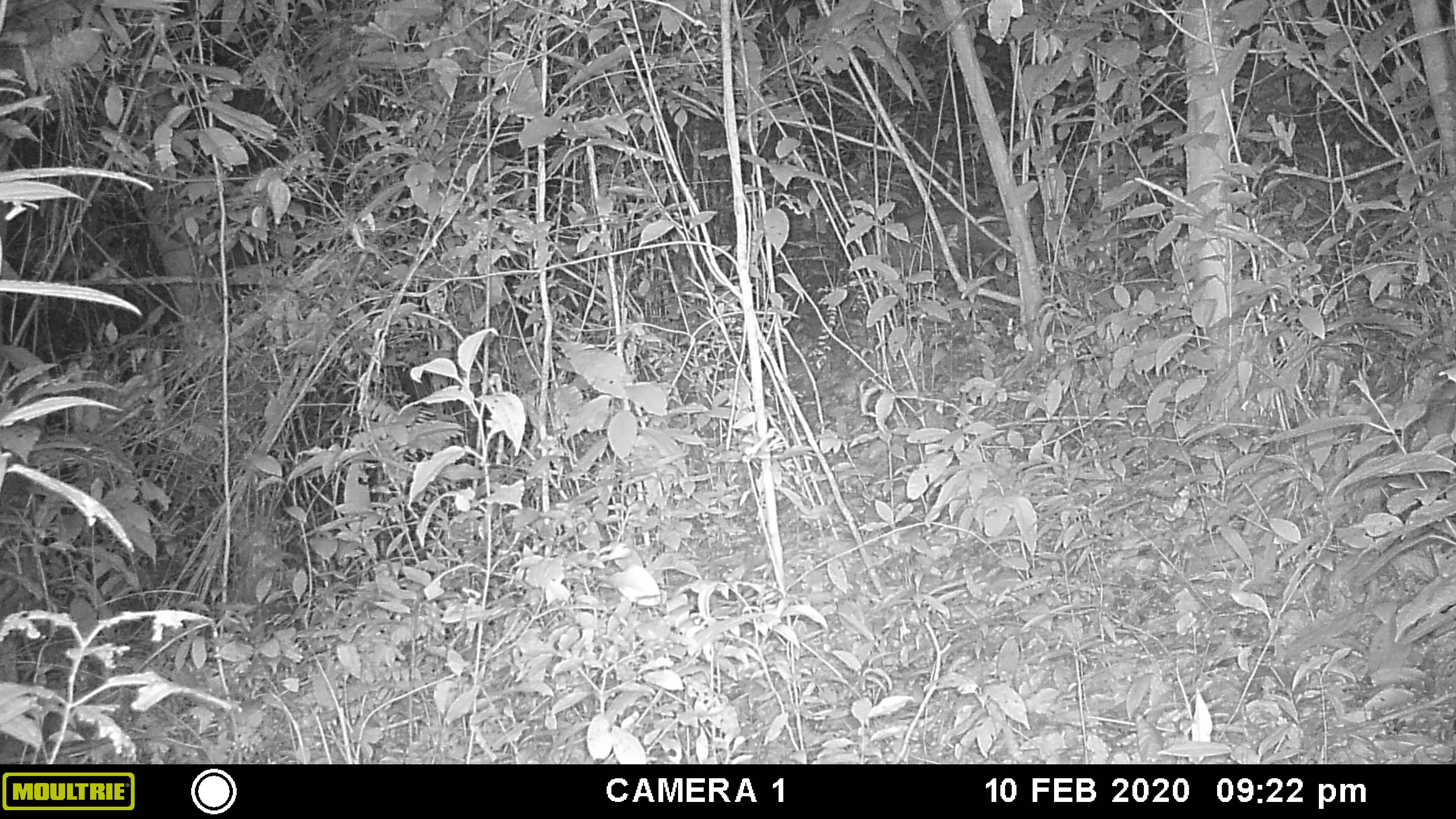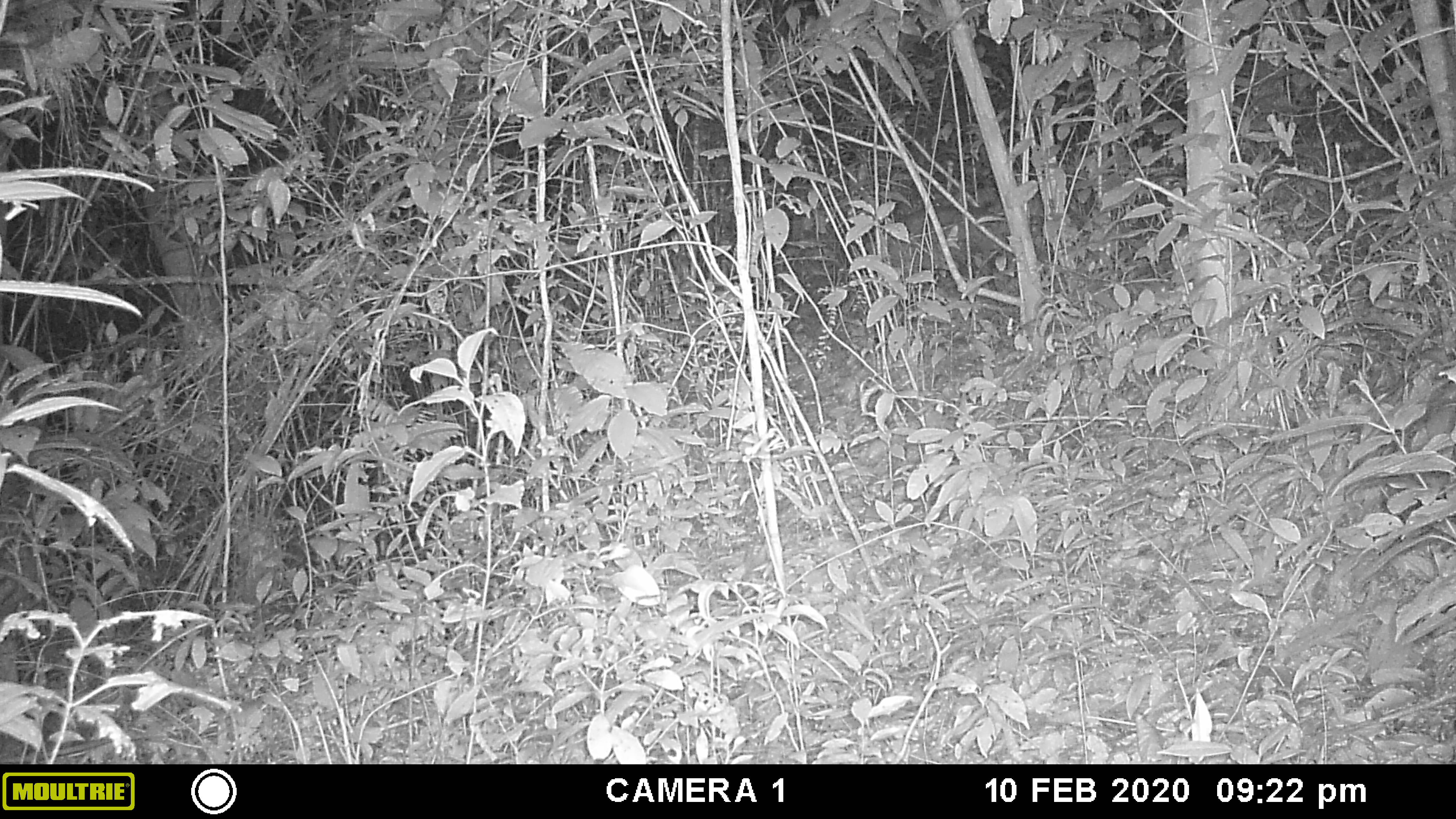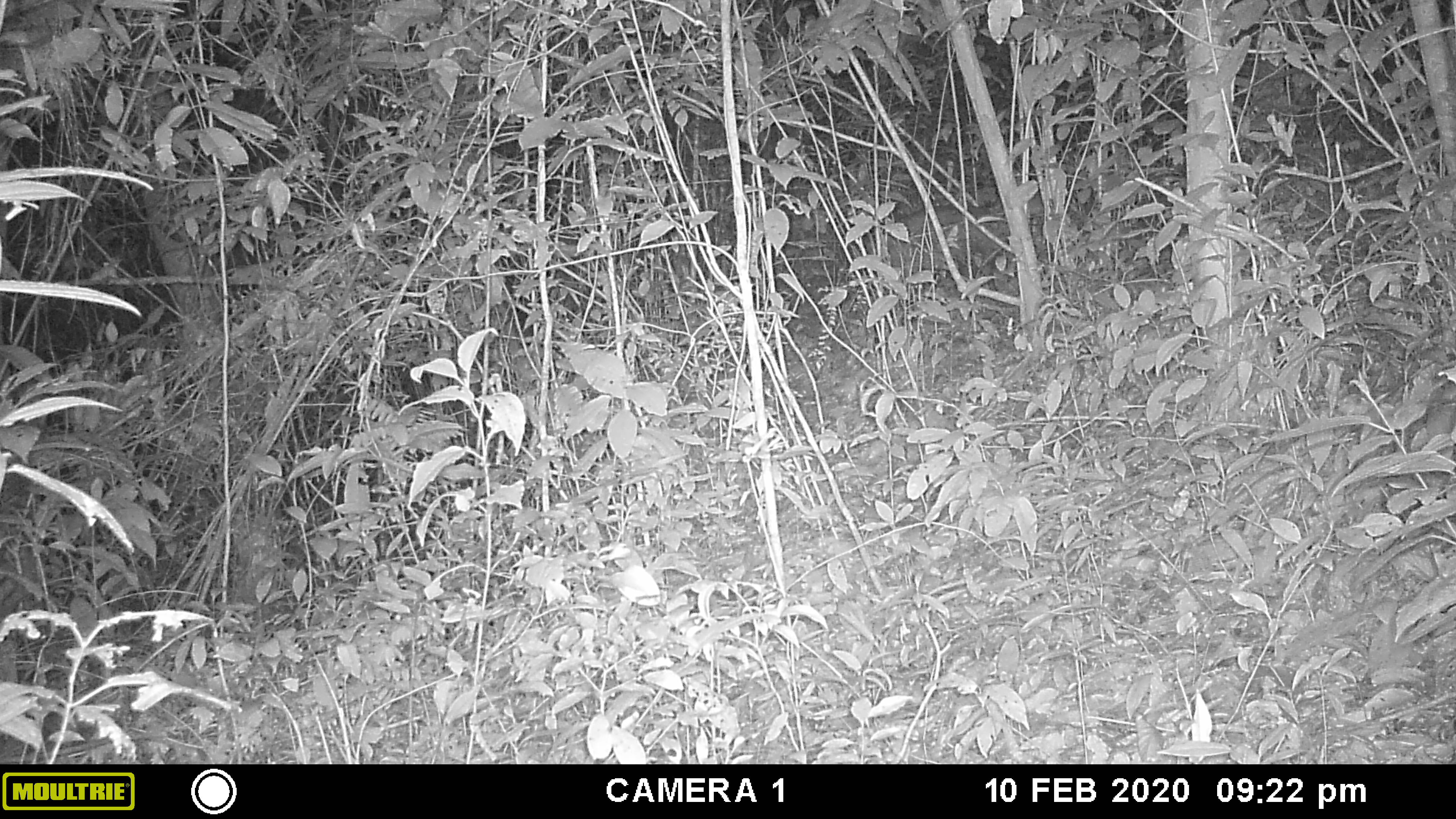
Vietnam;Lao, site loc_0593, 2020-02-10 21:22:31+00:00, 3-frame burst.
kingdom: Animalia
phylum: Chordata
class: Mammalia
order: Artiodactyla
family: Cervidae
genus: Muntiacus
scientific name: Muntiacus rooseveltorum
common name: roosevelt's muntjac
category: roosevelts muntjac group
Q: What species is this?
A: Roosevelts muntjac group (roosevelt's muntjac) (Muntiacus rooseveltorum).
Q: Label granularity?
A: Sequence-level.